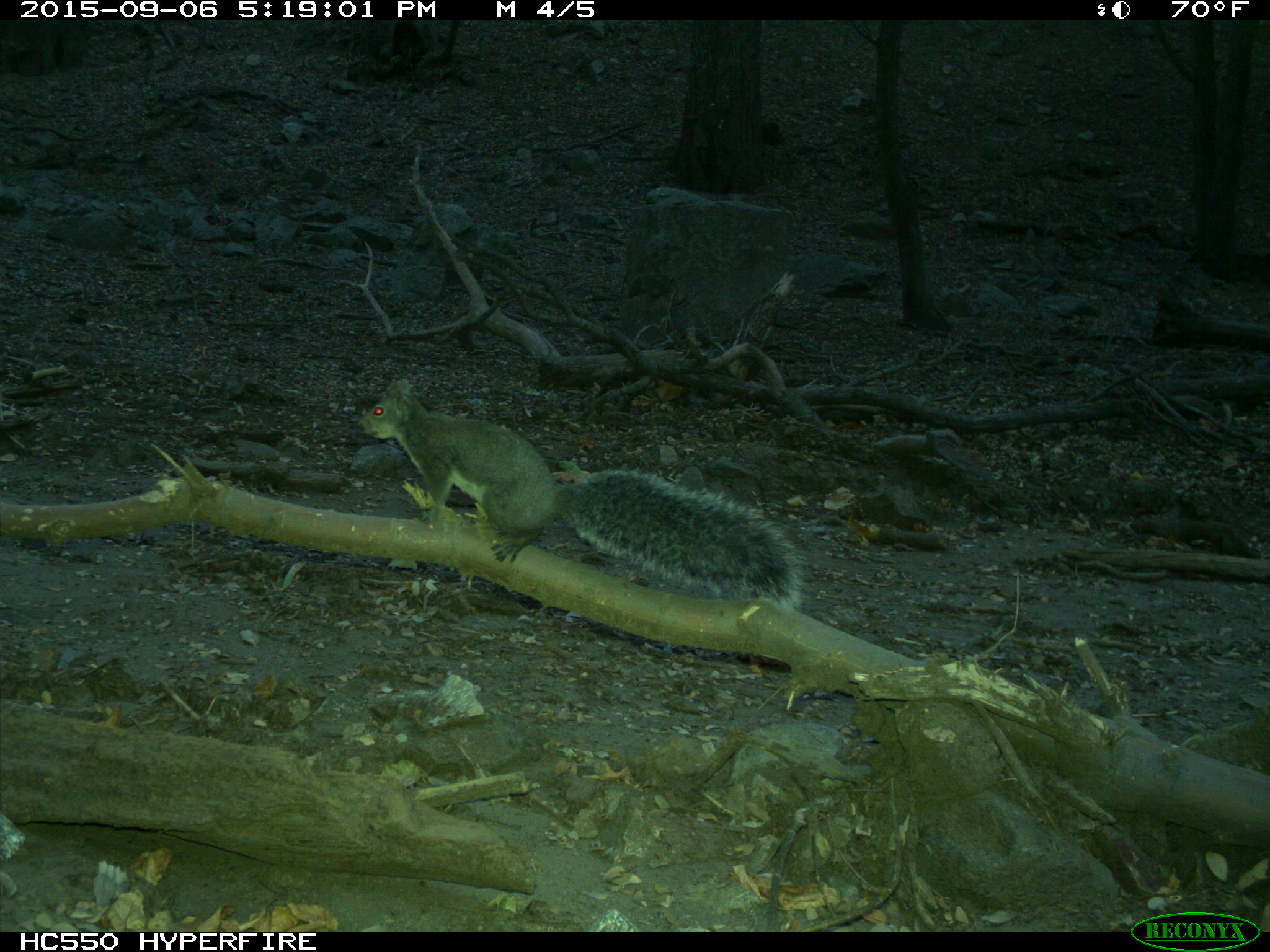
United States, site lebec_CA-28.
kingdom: Animalia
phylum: Chordata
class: Mammalia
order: Rodentia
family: Sciuridae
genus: Sciurus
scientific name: Sciurus carolinensis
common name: eastern gray squirrel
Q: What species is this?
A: Sciurus carolinensis (eastern gray squirrel).